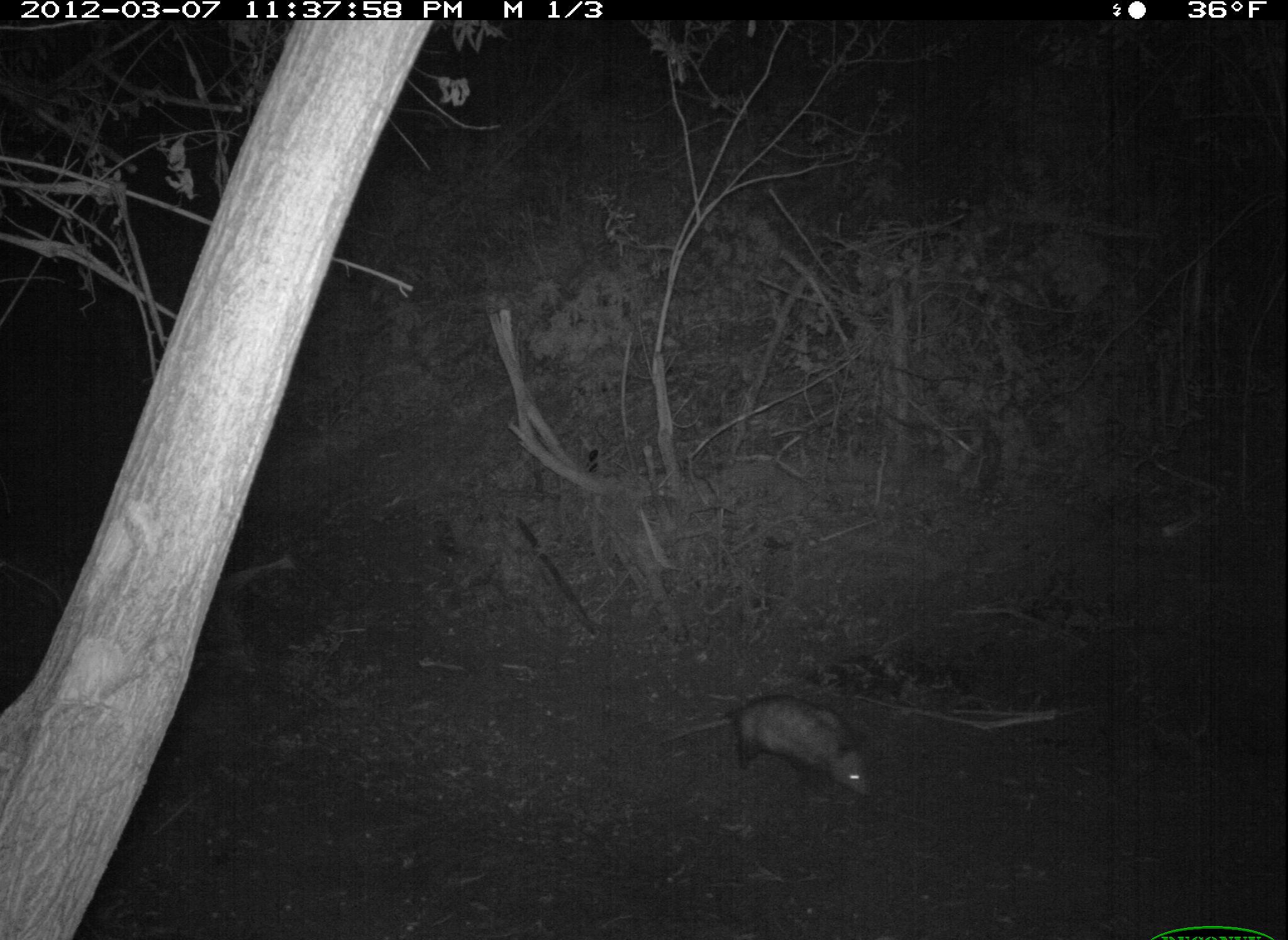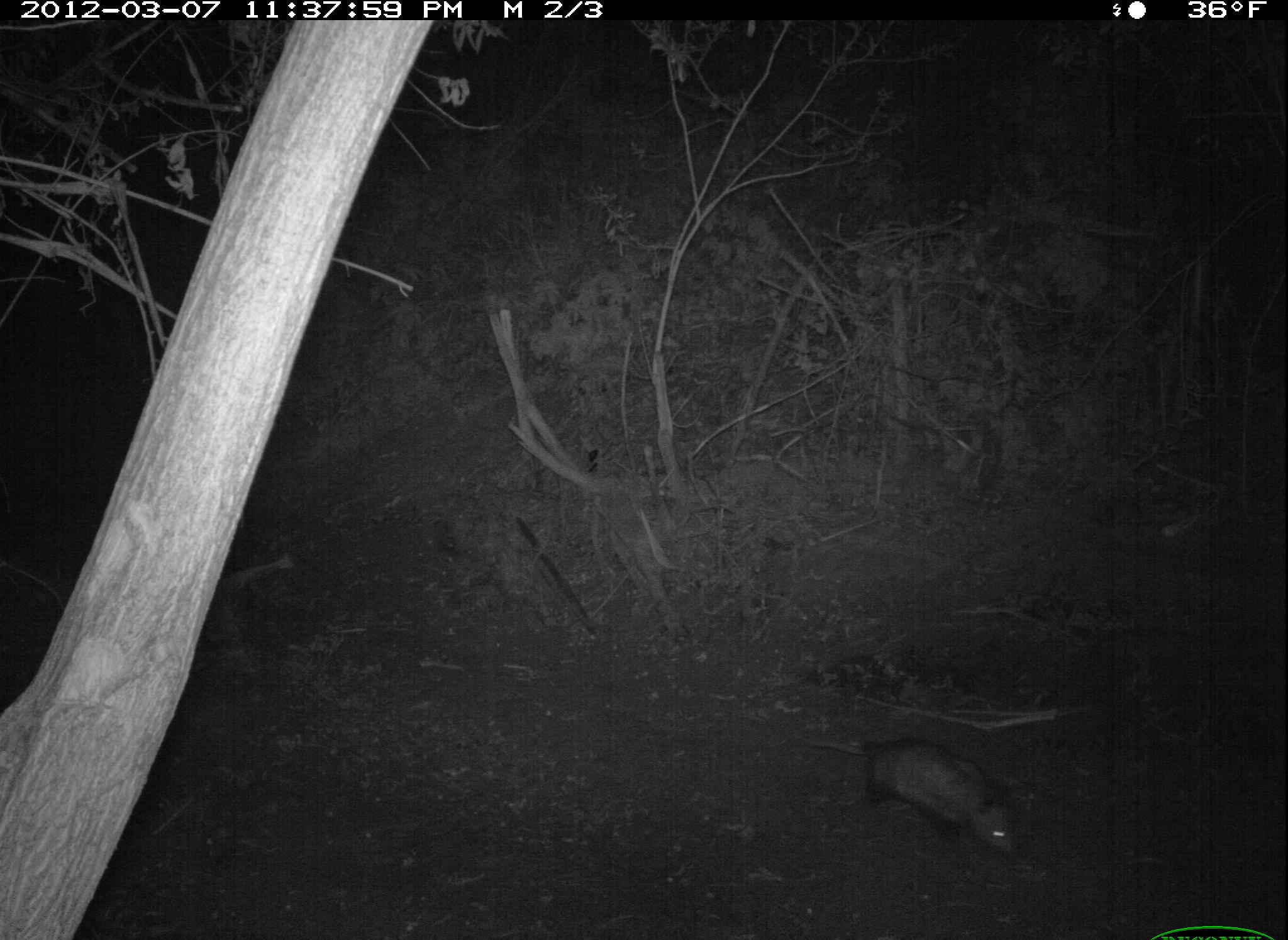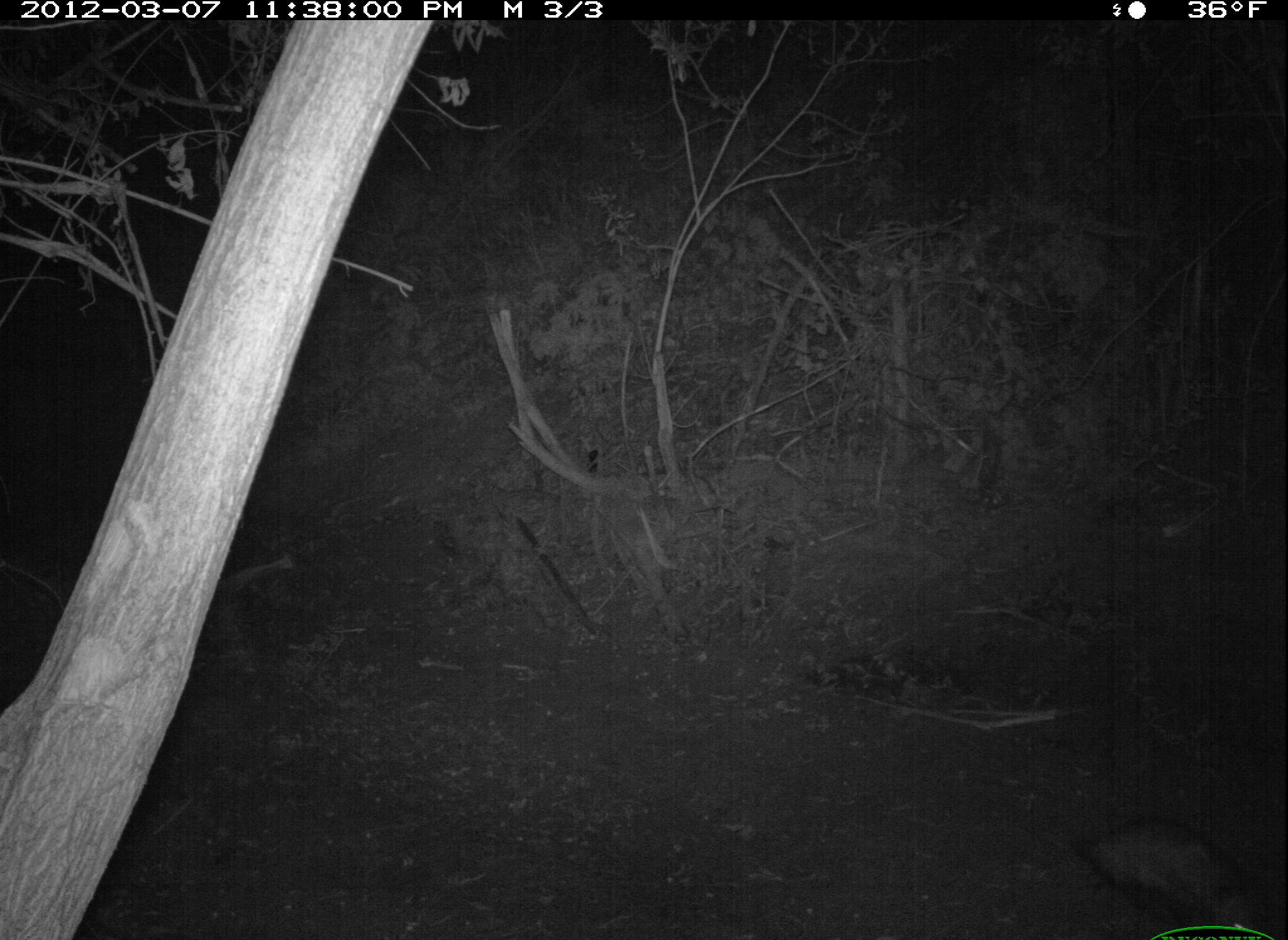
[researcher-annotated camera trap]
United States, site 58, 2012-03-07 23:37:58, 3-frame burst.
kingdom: Animalia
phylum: Chordata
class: Mammalia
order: Didelphimorphia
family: Didelphidae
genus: Didelphis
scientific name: Didelphis virginiana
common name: virginia opossum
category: opossum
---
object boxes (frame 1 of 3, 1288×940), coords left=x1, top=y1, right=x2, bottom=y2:
opossum: left=655, top=696, right=876, bottom=800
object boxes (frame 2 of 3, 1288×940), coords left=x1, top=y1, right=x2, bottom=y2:
opossum: left=798, top=731, right=1022, bottom=860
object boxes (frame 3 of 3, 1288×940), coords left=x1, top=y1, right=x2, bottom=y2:
opossum: left=1021, top=818, right=1288, bottom=938